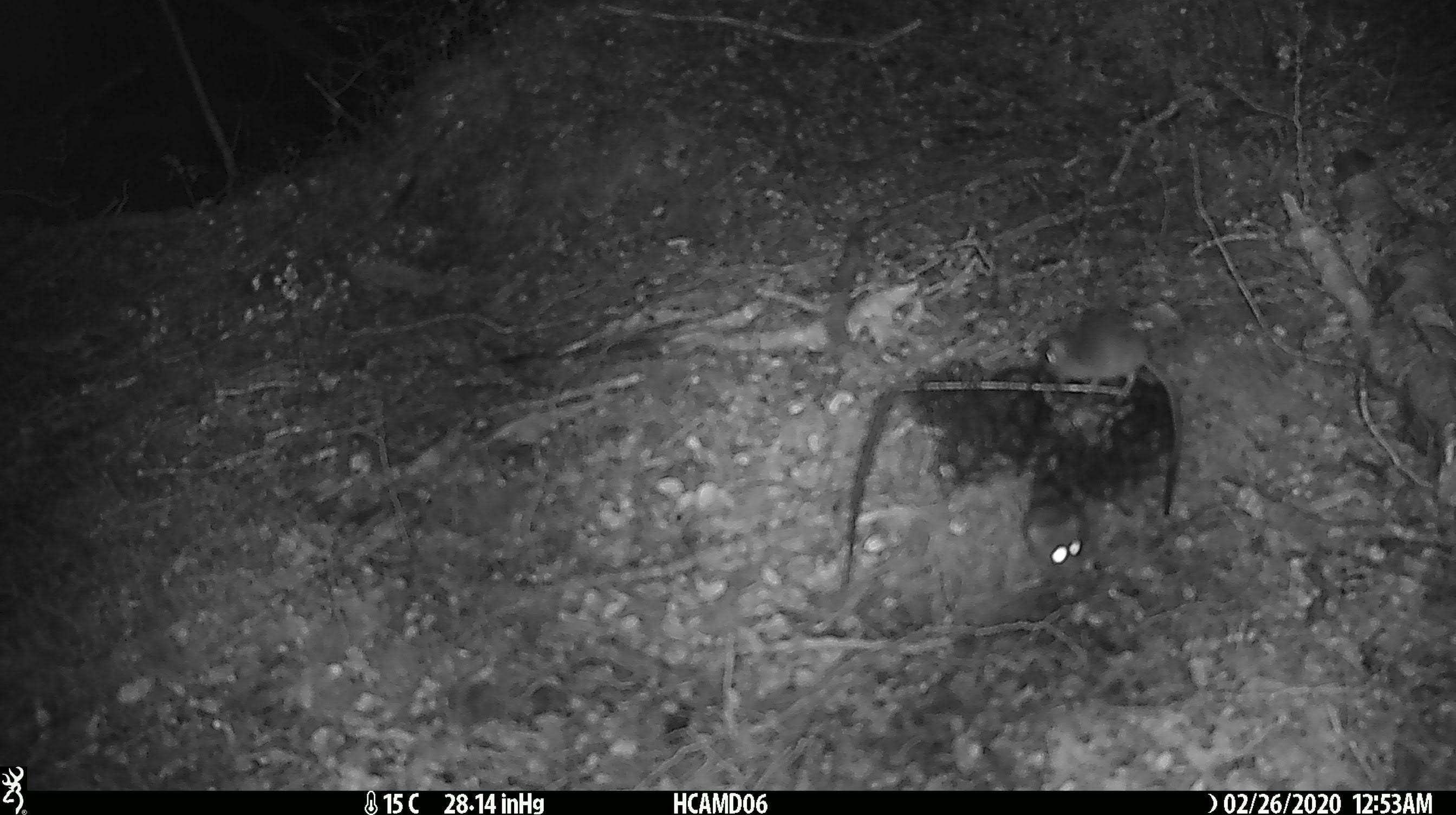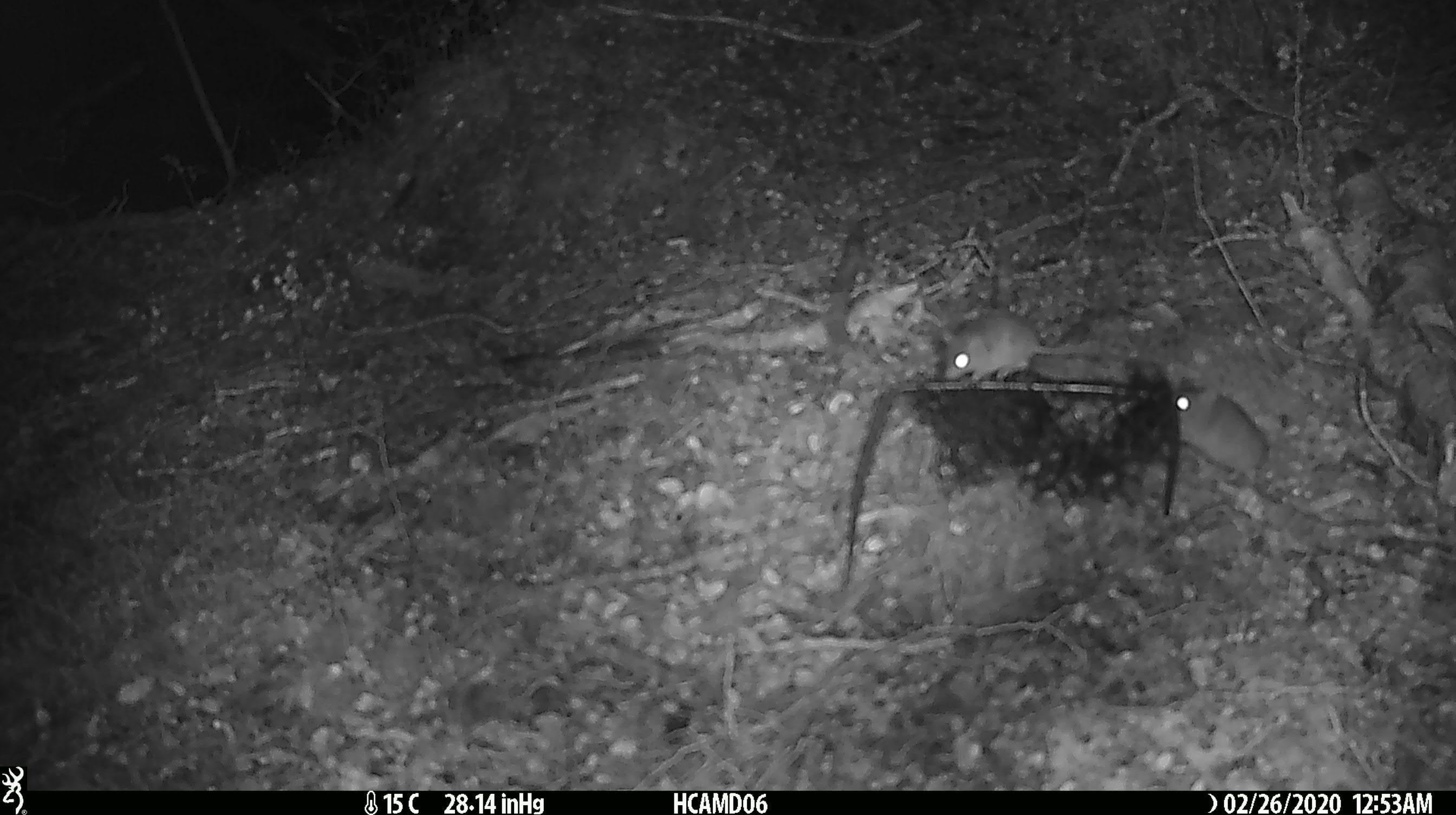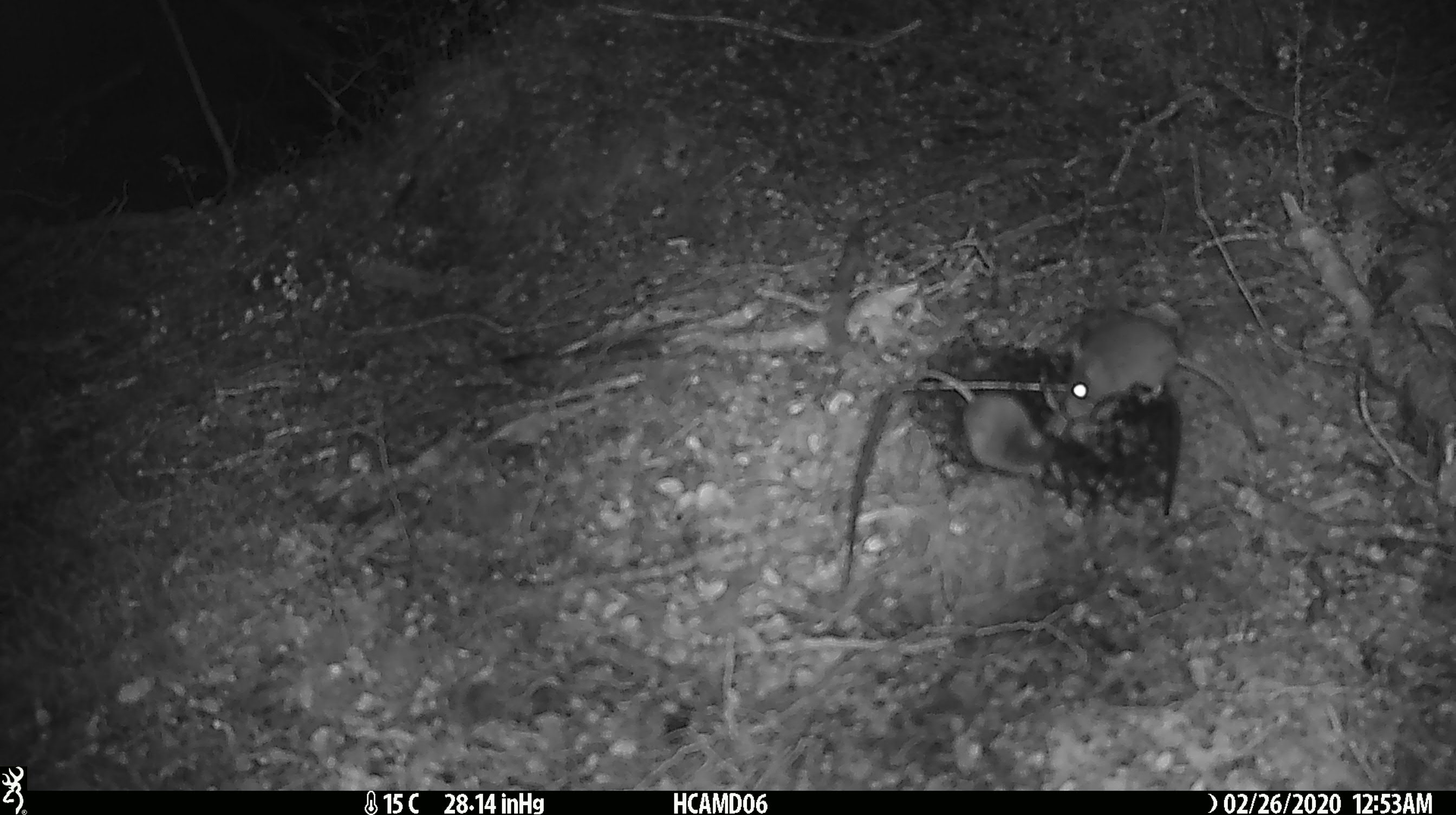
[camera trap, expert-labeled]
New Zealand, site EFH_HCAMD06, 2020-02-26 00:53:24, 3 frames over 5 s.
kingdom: Animalia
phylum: Chordata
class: Mammalia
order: Rodentia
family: Muridae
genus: Mus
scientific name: Mus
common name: mouse